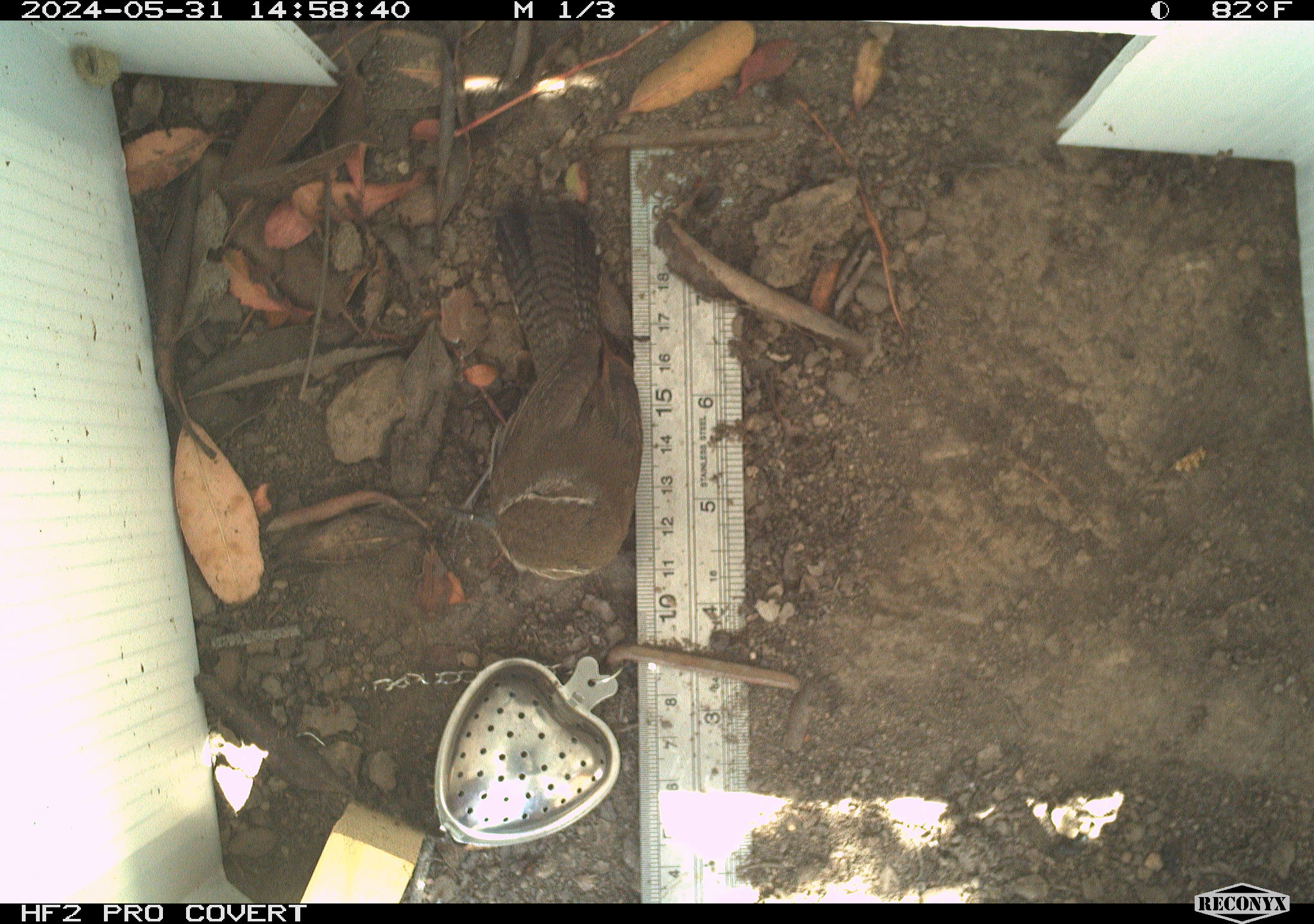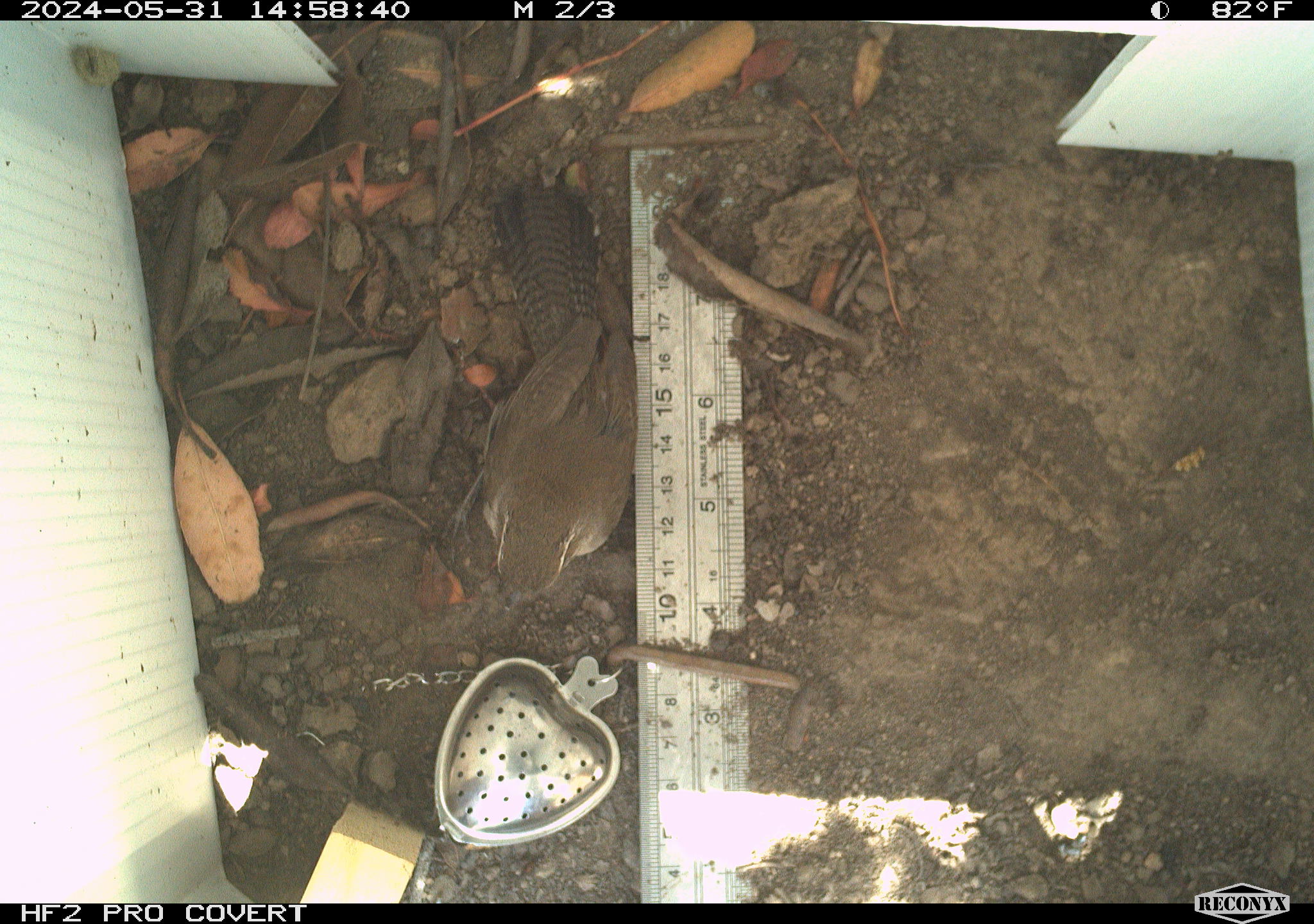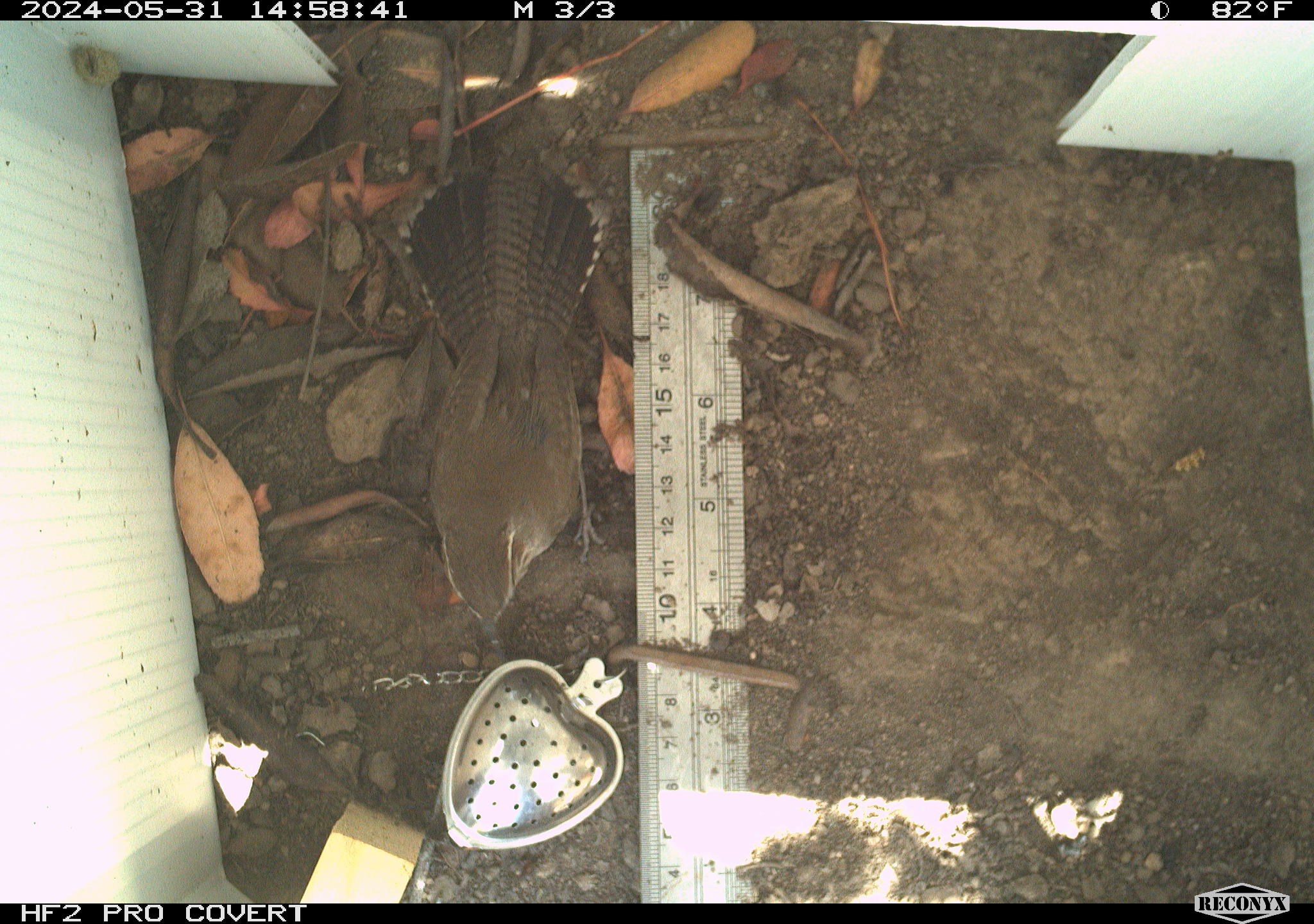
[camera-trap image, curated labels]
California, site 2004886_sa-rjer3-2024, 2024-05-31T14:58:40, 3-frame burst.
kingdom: Animalia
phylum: Chordata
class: Aves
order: Passeriformes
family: Troglodytidae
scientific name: Troglodytidae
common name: wren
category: troglodytidae family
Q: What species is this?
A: Troglodytidae family (wren) (Troglodytidae).